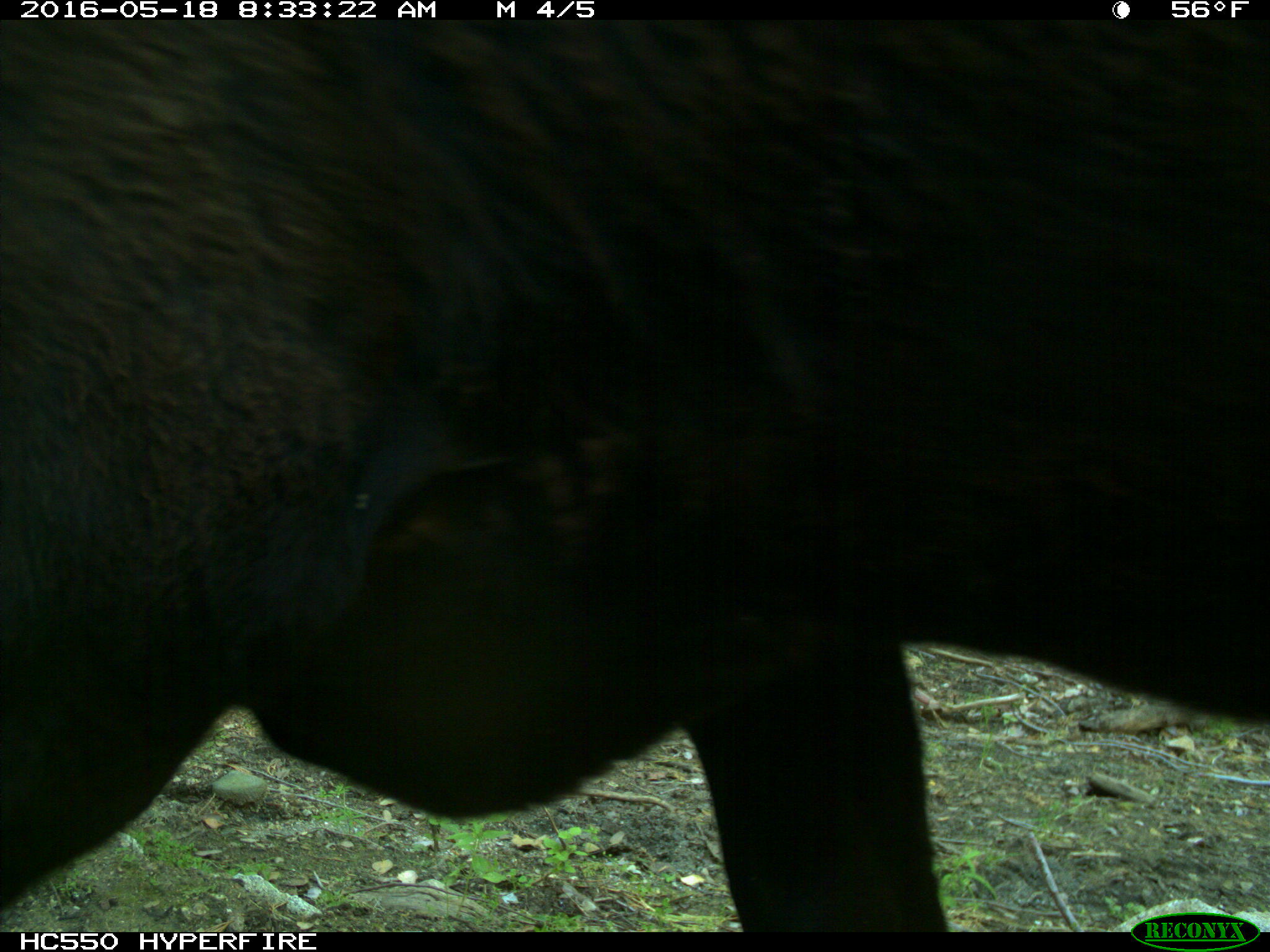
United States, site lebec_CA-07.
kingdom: Animalia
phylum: Chordata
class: Mammalia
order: Artiodactyla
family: Bovidae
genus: Bos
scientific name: Bos taurus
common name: domestic cow